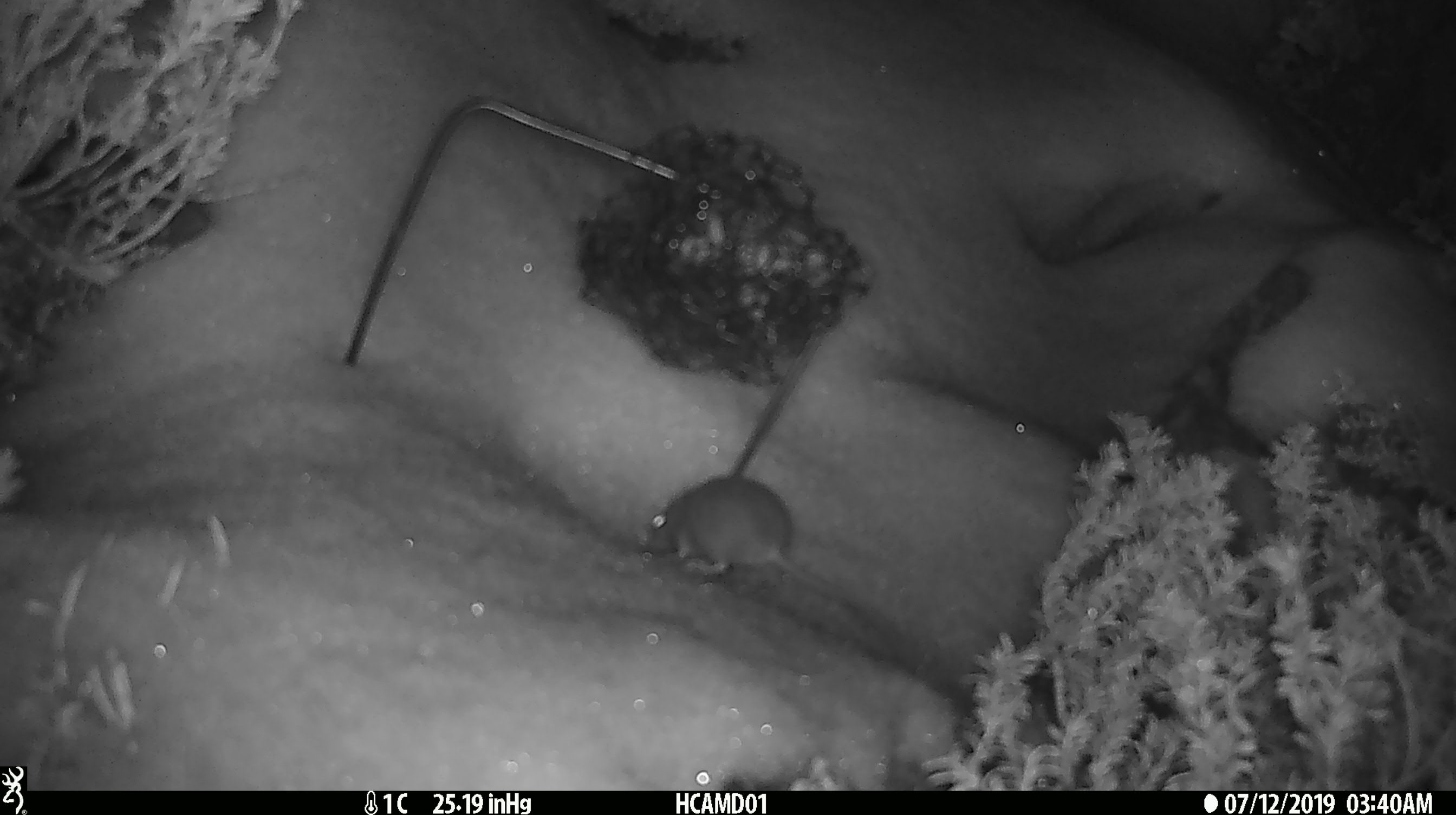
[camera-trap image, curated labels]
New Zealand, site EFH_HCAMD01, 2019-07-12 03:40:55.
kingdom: Animalia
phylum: Chordata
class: Mammalia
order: Rodentia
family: Muridae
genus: Mus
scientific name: Mus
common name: mouse